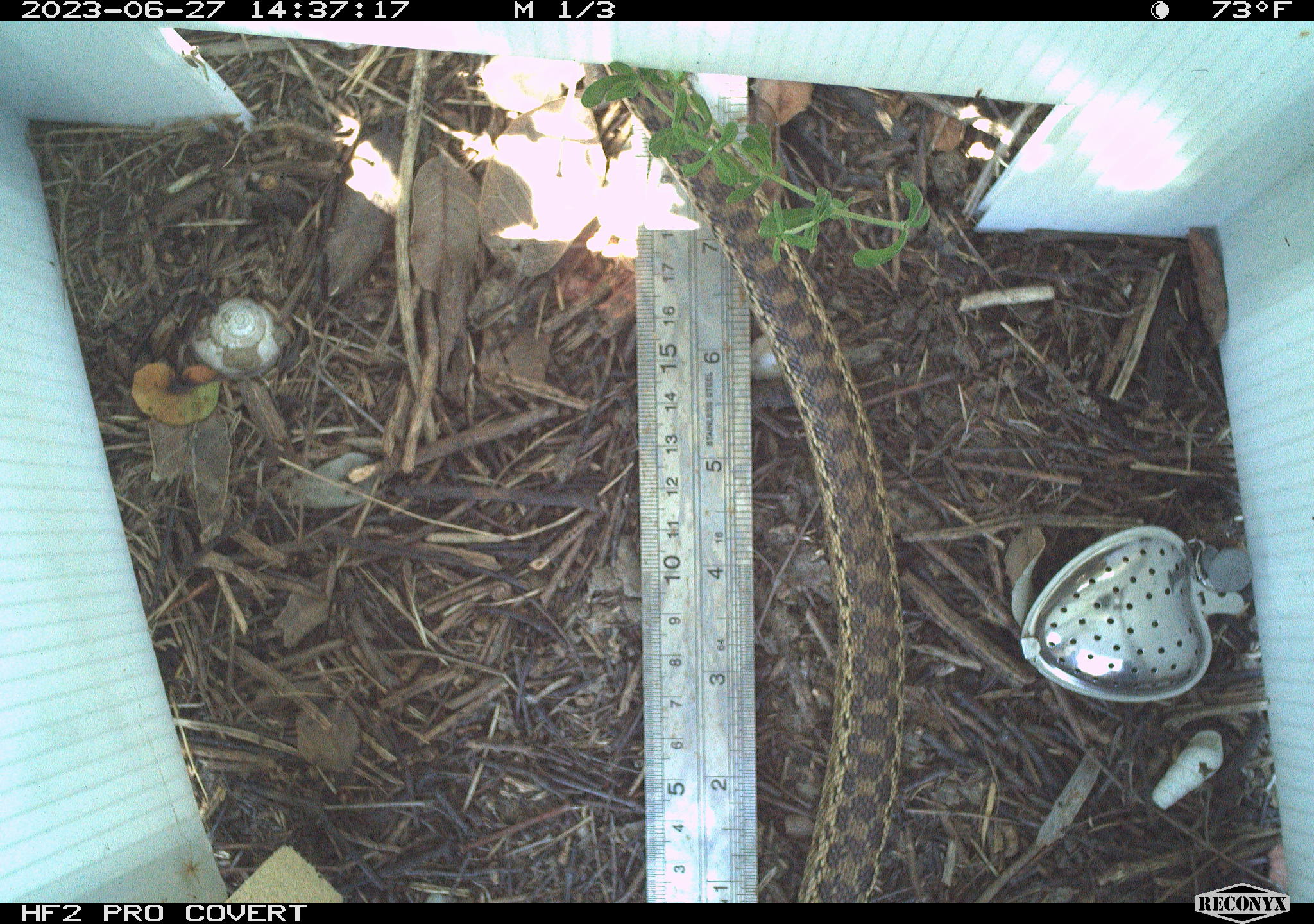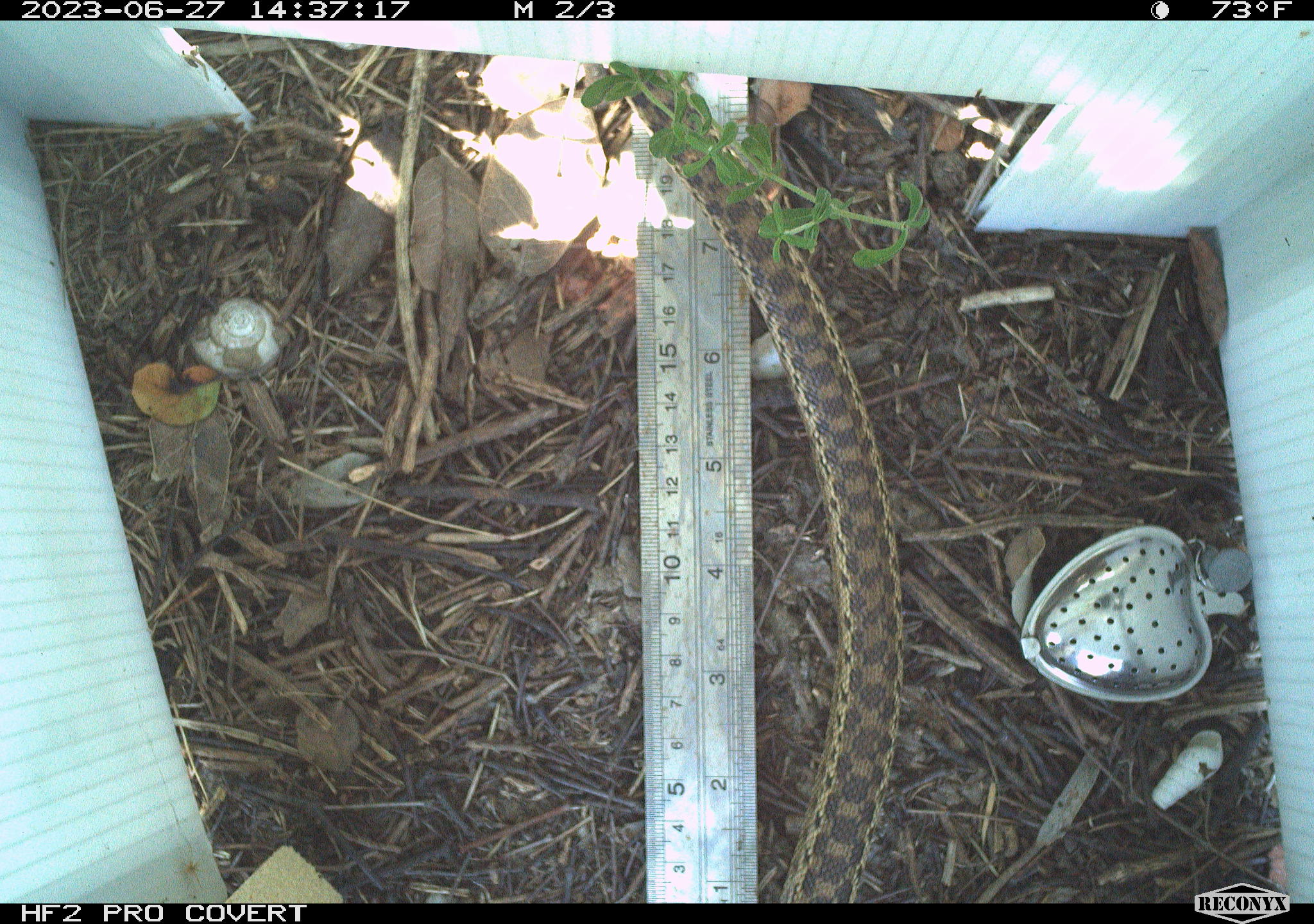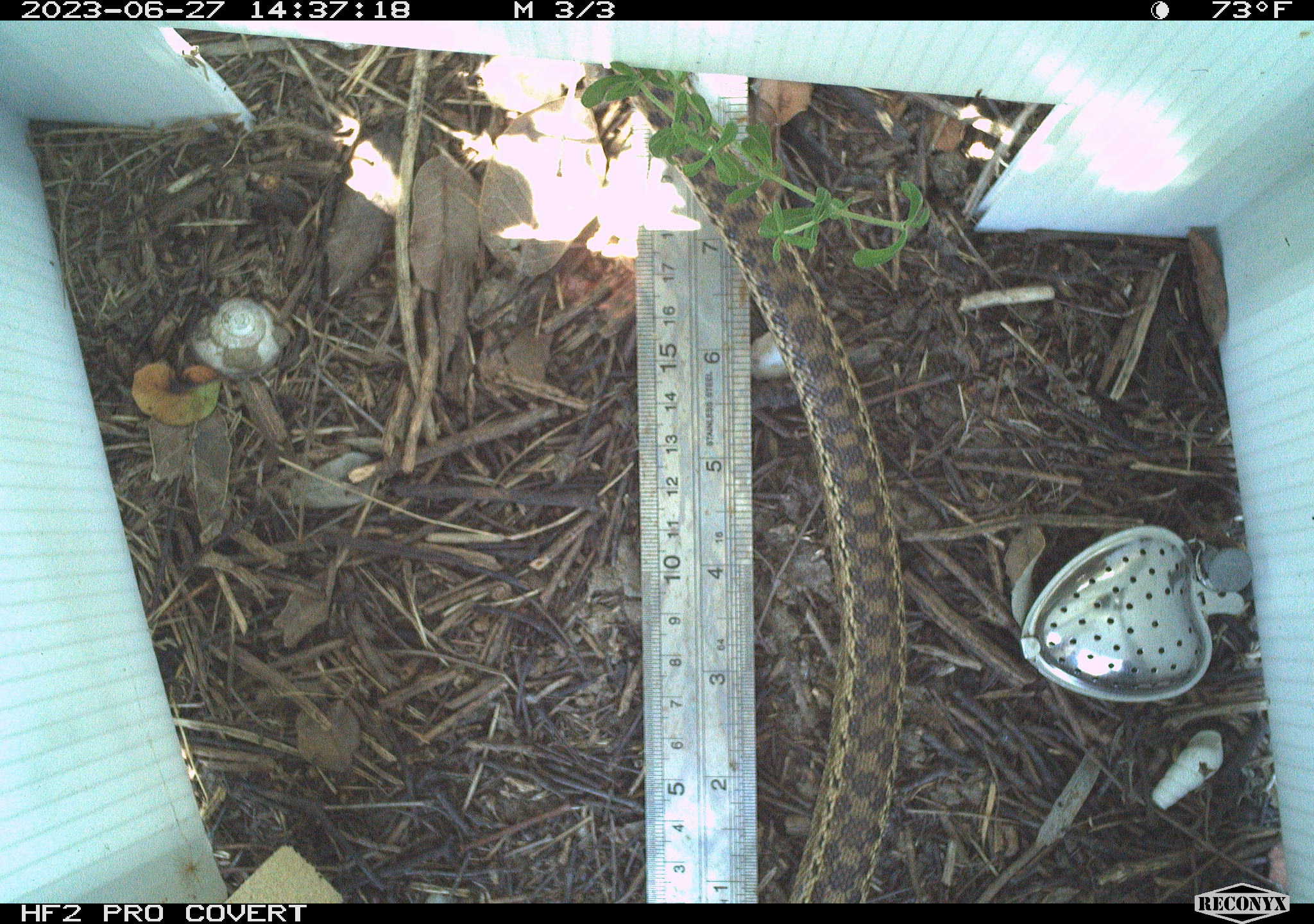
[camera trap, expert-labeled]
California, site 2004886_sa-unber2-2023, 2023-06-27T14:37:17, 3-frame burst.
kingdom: Animalia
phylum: Chordata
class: Reptilia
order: Squamata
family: Colubridae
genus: Pituophis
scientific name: Pituophis catenifer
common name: gophersnake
Gophersnake (Pituophis catenifer).